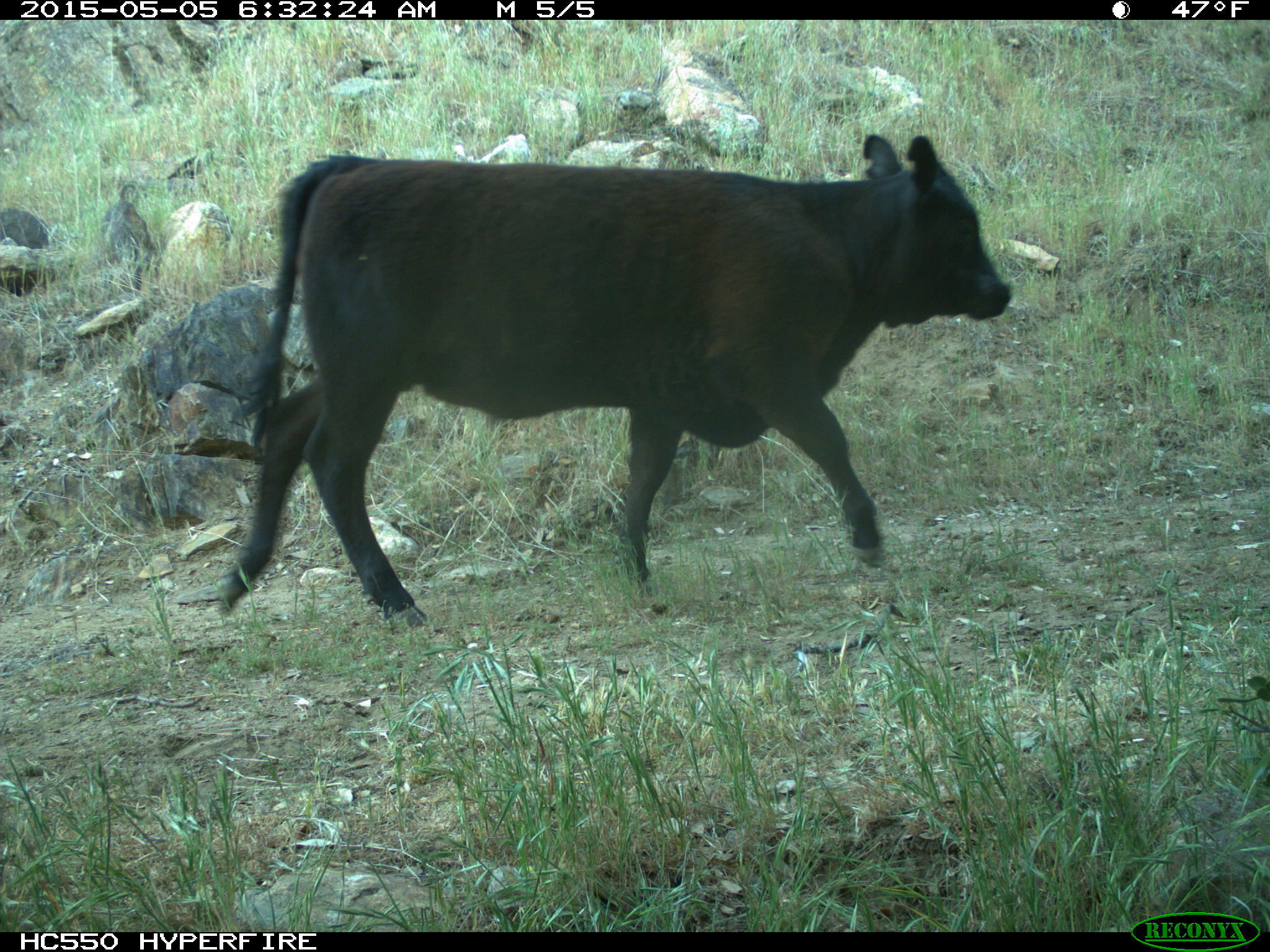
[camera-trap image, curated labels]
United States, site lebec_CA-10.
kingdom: Animalia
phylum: Chordata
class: Mammalia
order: Artiodactyla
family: Bovidae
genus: Bos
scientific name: Bos taurus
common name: domestic cow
Bos taurus (domestic cow).